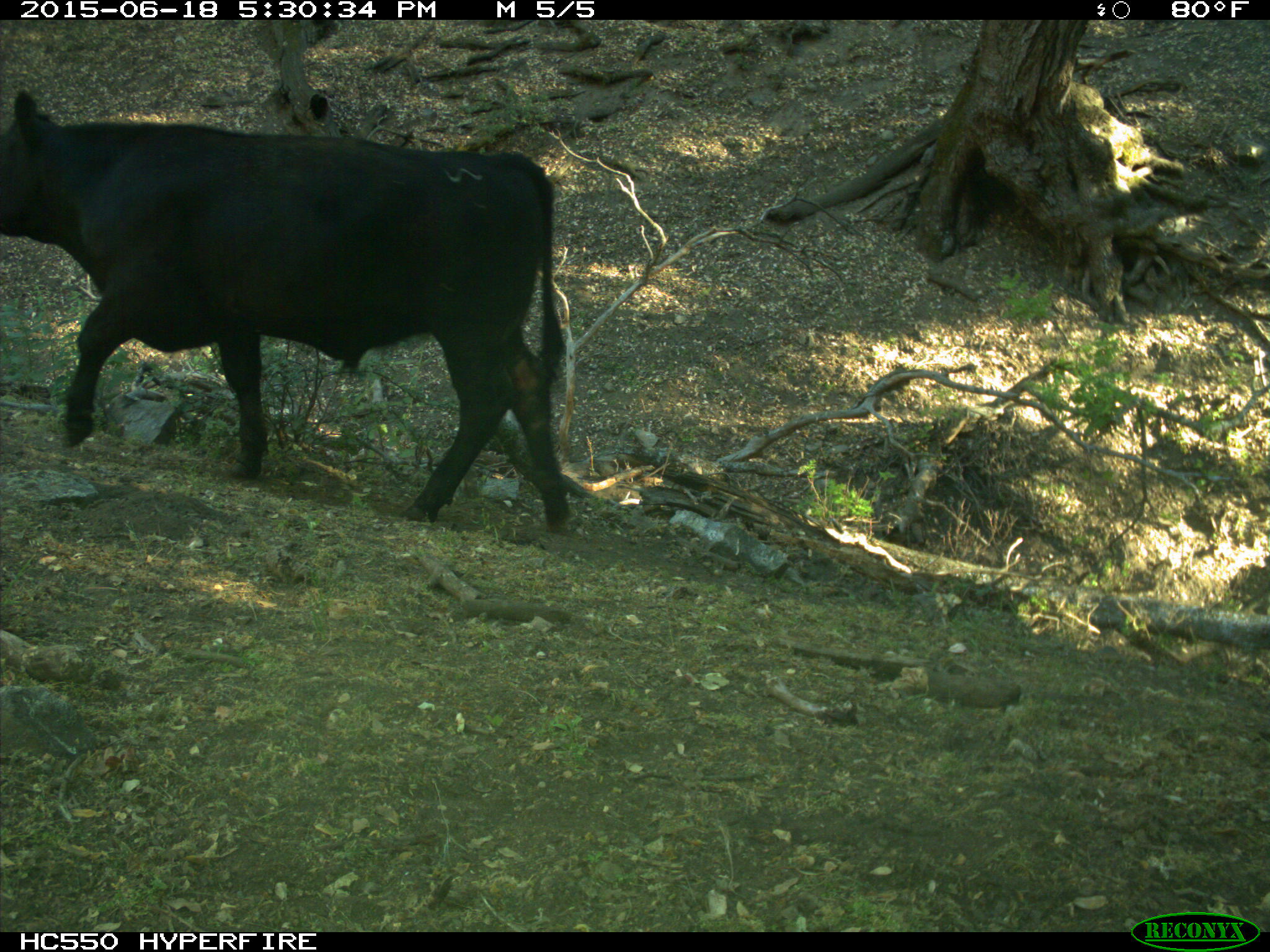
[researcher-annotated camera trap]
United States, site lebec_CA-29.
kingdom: Animalia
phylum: Chordata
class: Mammalia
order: Artiodactyla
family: Bovidae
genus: Bos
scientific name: Bos taurus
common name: domestic cow